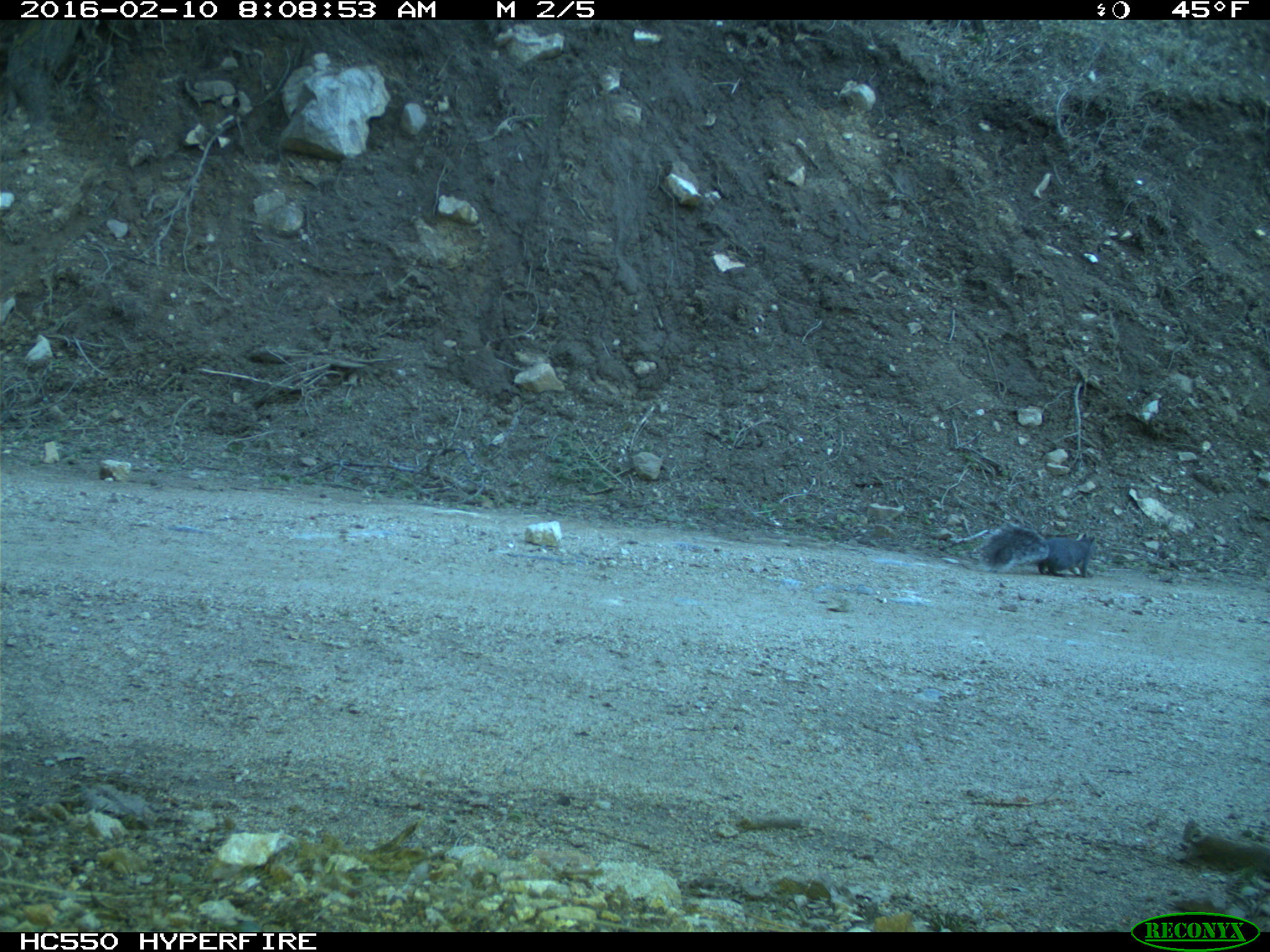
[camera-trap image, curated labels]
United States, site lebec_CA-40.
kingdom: Animalia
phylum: Chordata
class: Mammalia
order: Rodentia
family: Sciuridae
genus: Sciurus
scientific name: Sciurus carolinensis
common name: eastern gray squirrel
Sciurus carolinensis (eastern gray squirrel).